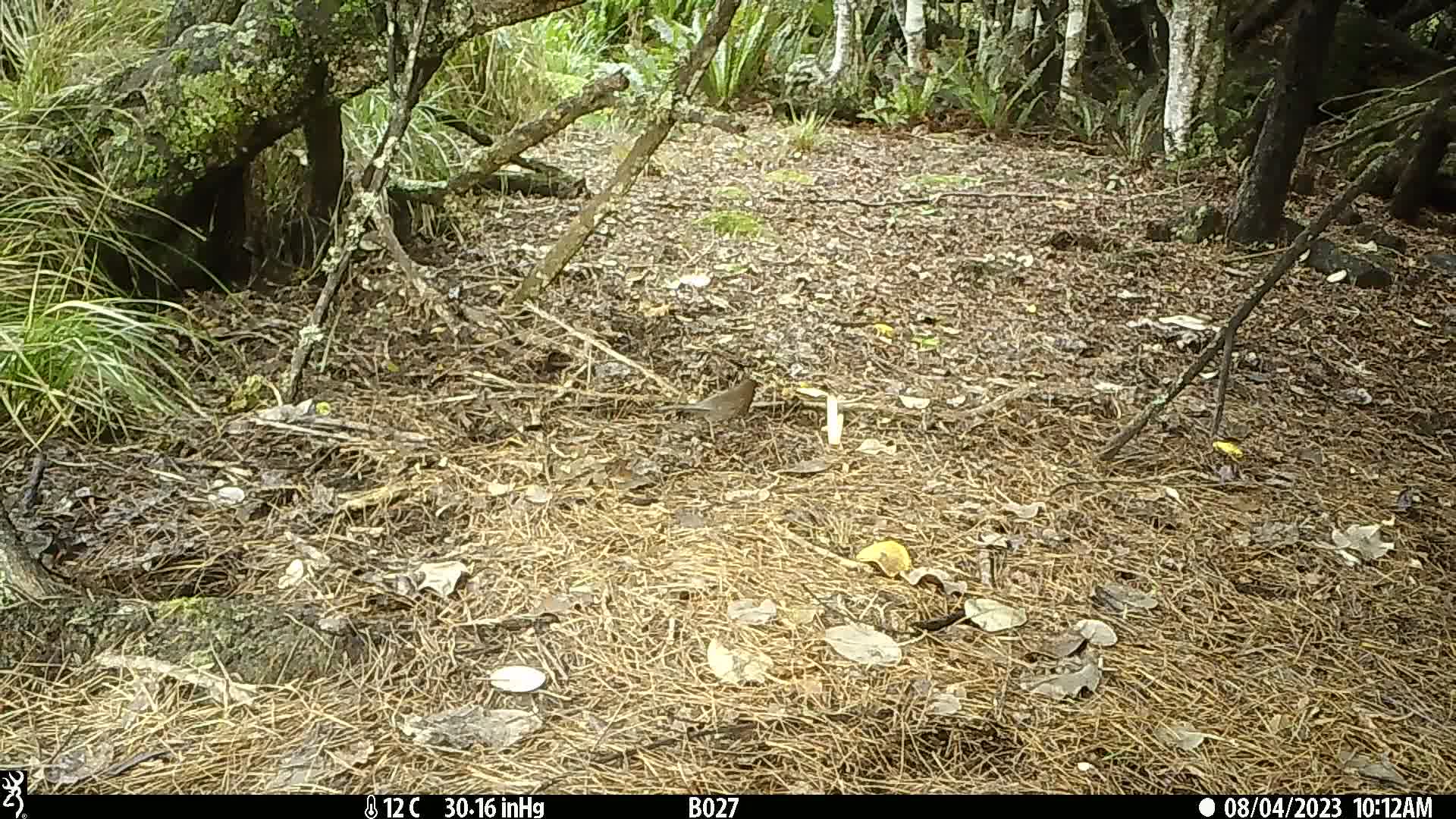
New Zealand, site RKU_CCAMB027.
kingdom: Animalia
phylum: Chordata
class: Aves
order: Passeriformes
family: Turdidae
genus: Turdus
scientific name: Turdus merula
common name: eurasian blackbird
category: blackbird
Blackbird (eurasian blackbird) (Turdus merula).